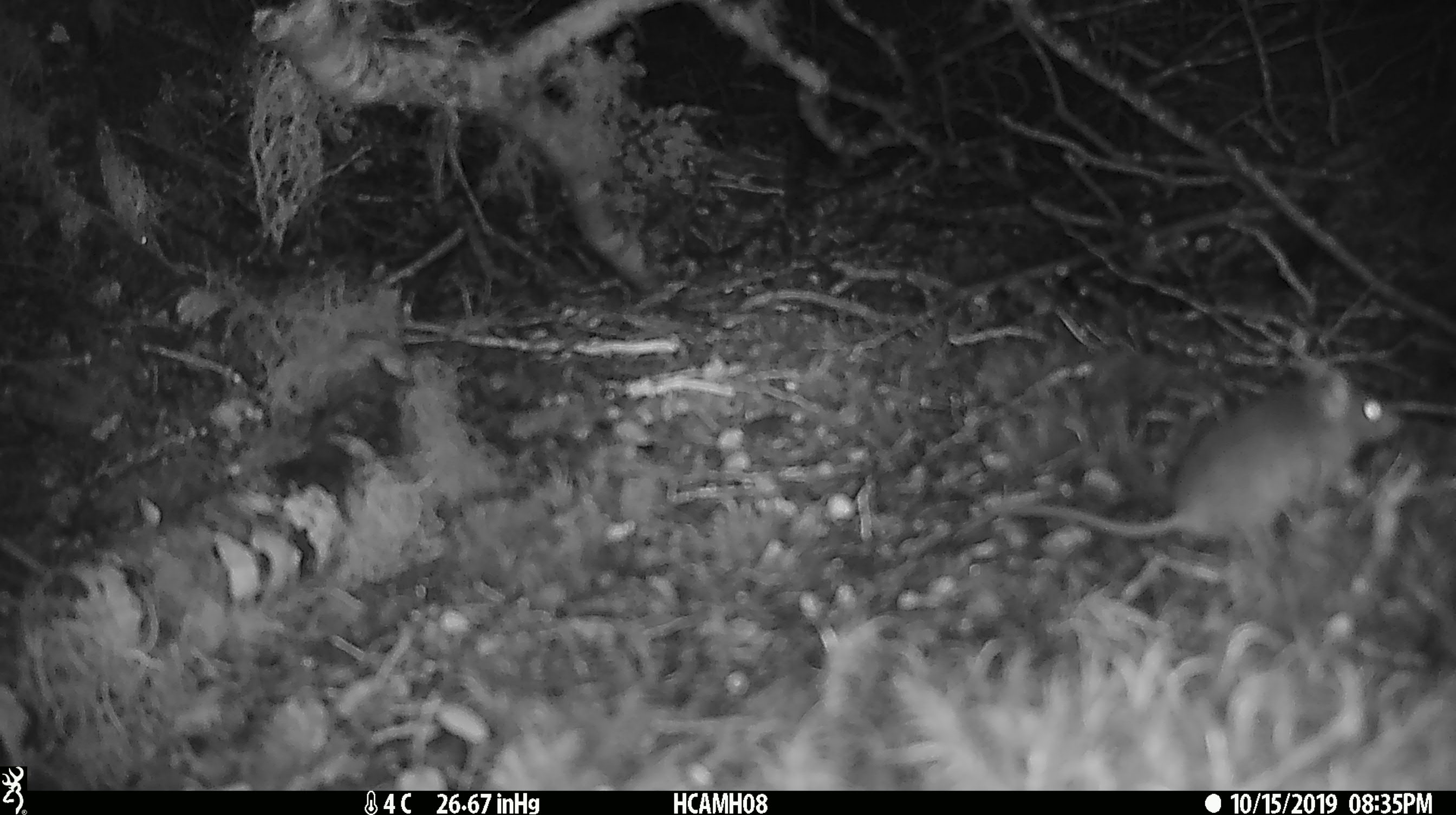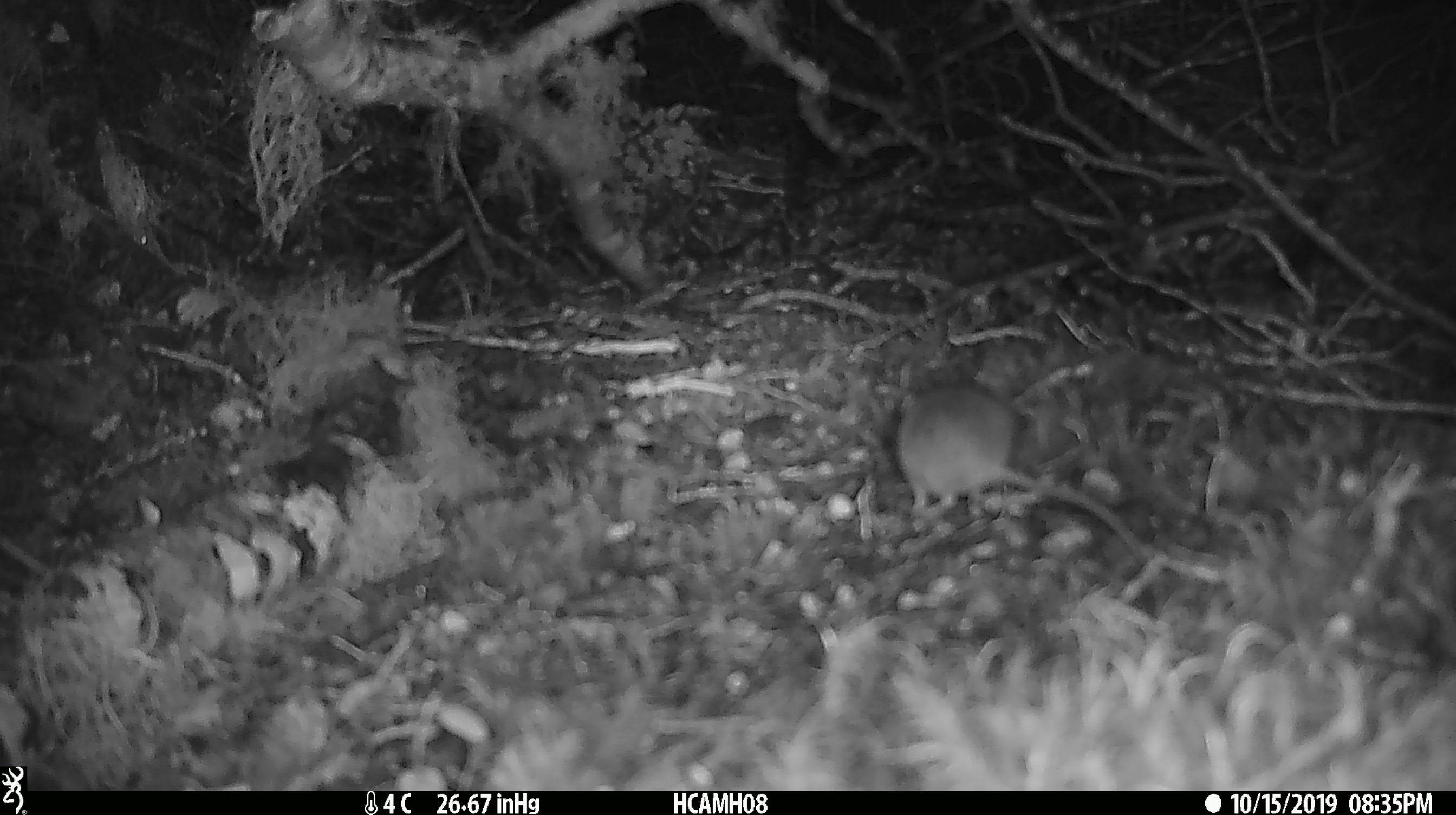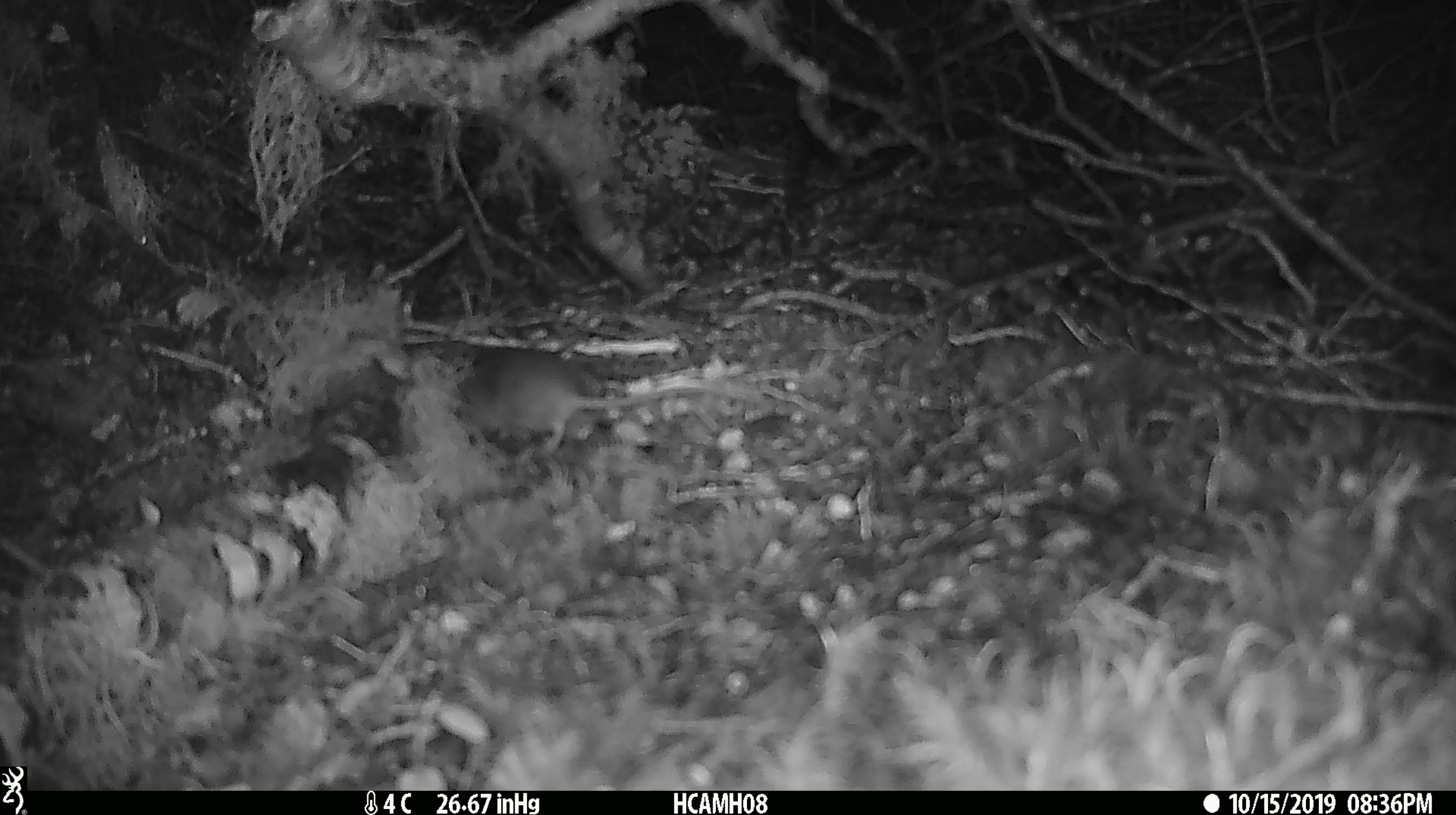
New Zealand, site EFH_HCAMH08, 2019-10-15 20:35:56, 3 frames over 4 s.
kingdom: Animalia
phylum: Chordata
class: Mammalia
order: Rodentia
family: Muridae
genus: Mus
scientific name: Mus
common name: mouse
Mouse (Mus).